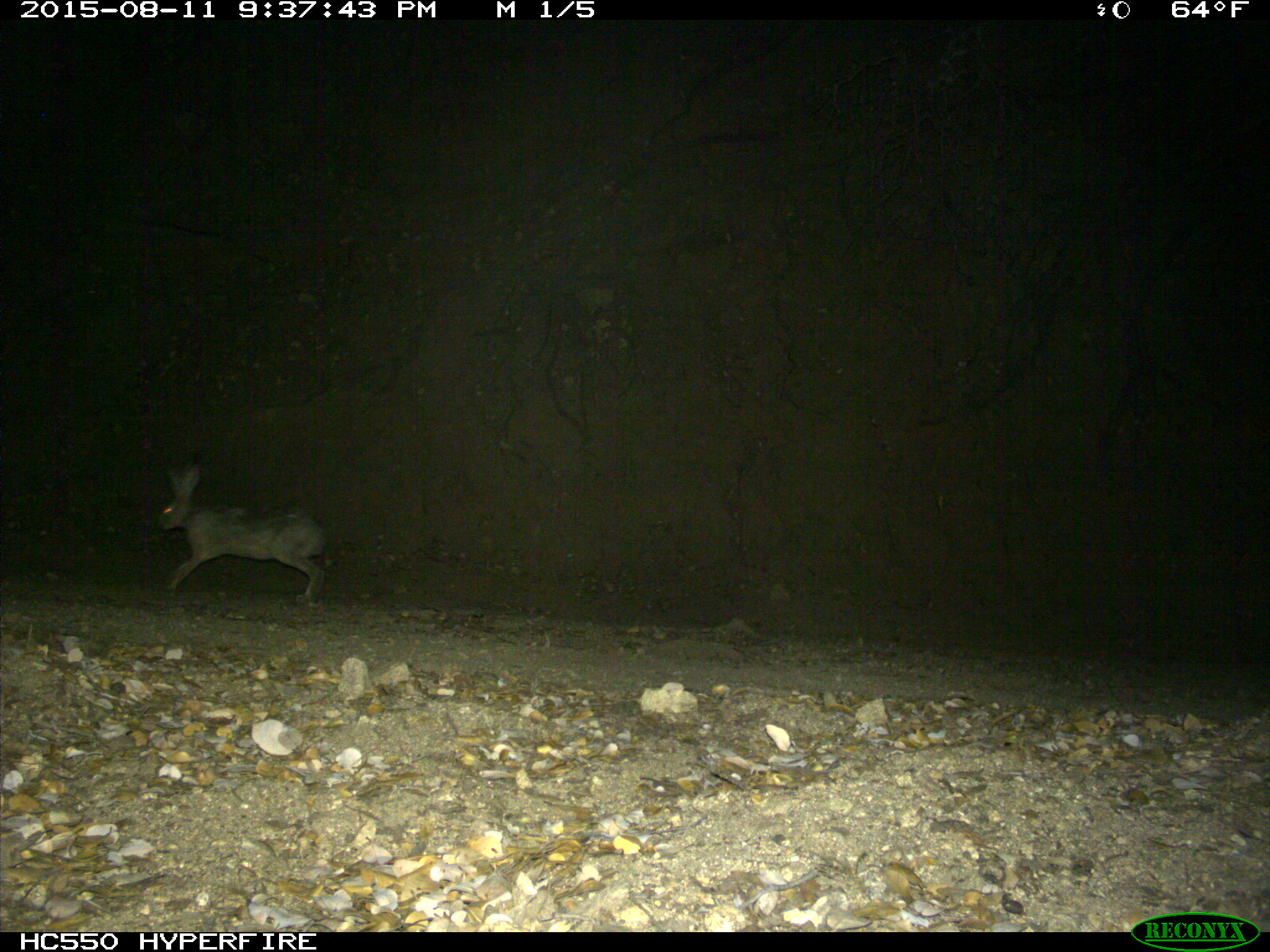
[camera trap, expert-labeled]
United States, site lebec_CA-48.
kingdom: Animalia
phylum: Chordata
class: Mammalia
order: Lagomorpha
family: Leporidae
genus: Lepus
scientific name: Lepus californicus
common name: black-tailed jackrabbit